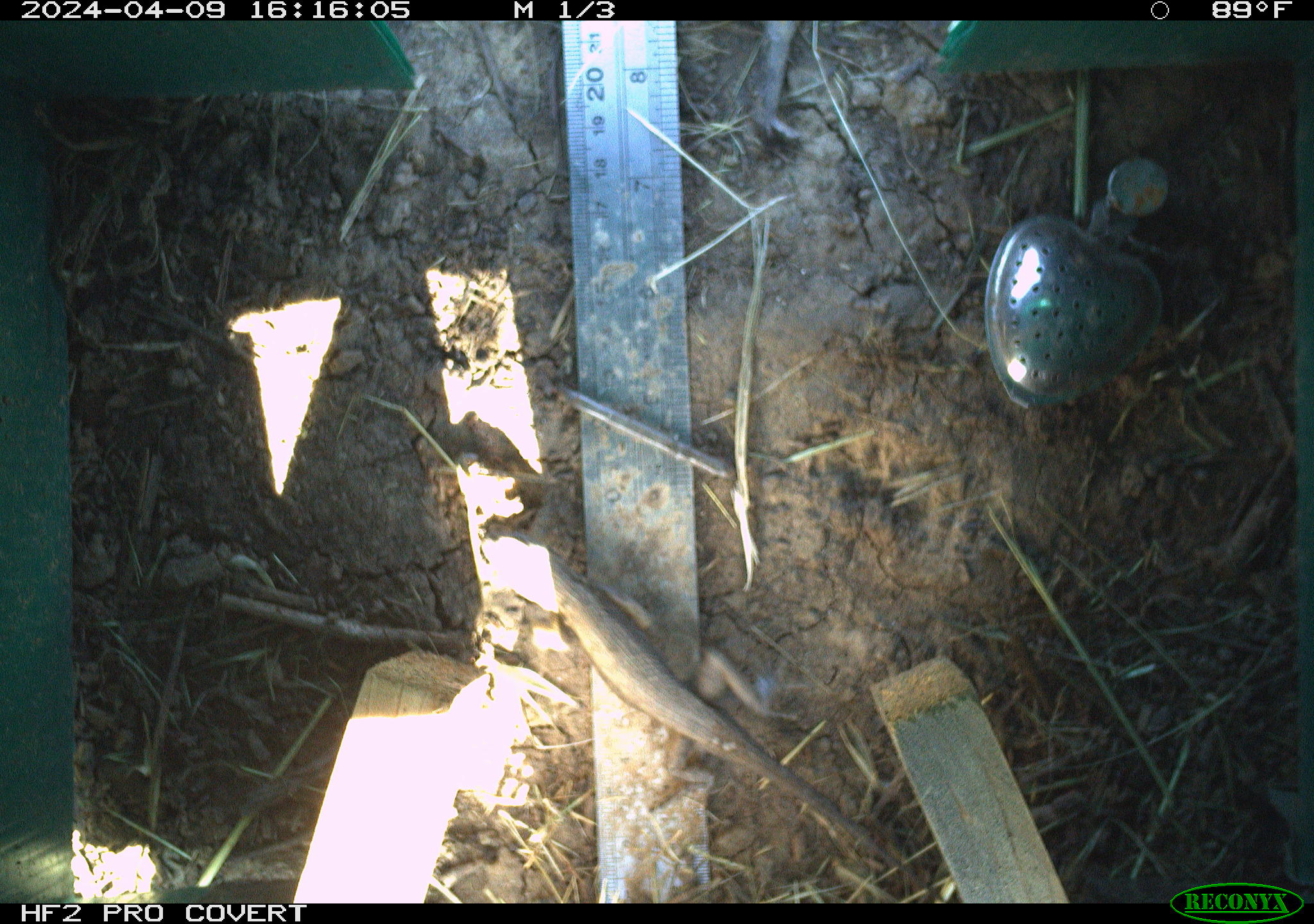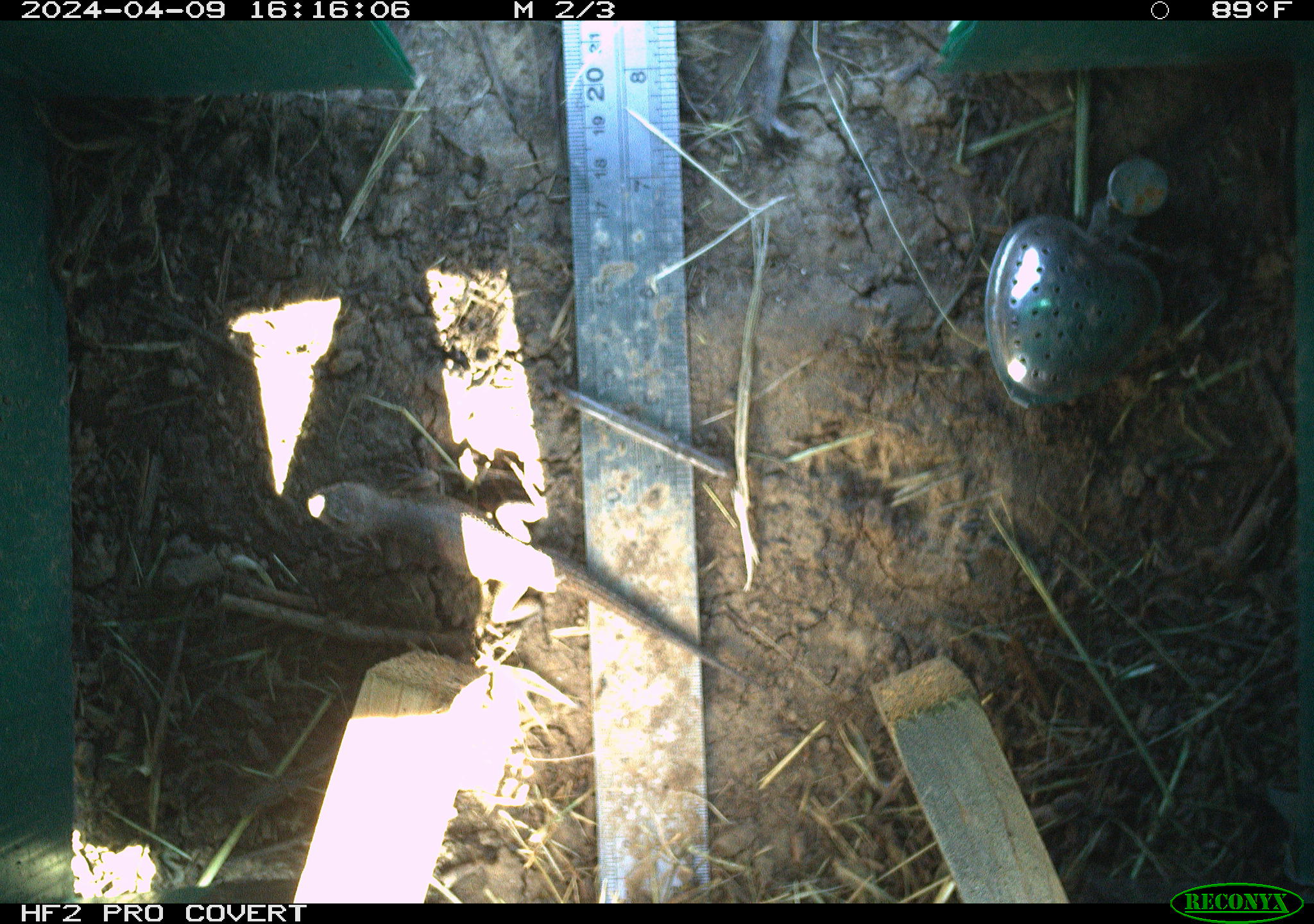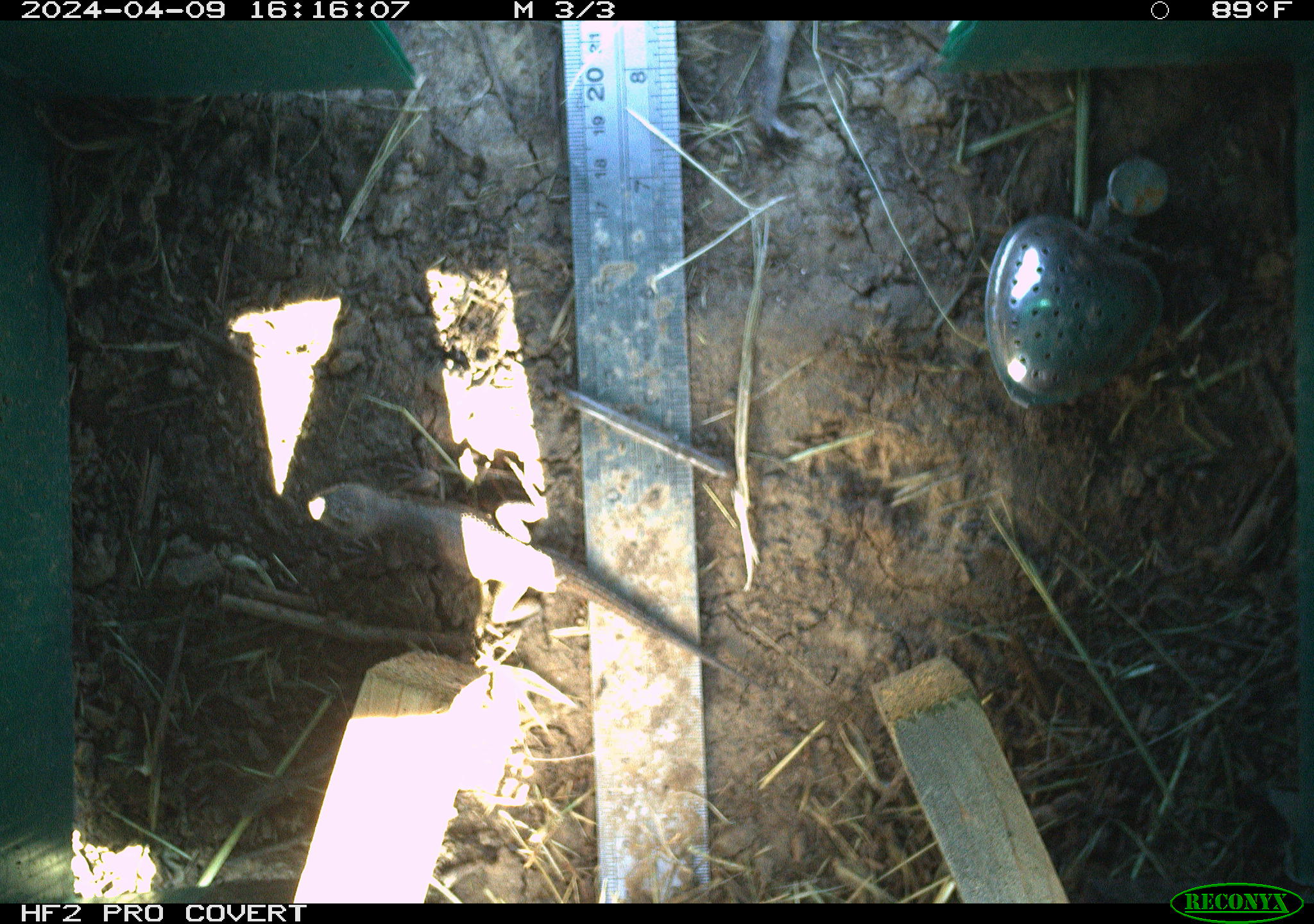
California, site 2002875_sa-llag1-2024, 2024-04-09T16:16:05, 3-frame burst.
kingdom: Animalia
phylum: Chordata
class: Reptilia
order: Squamata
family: Phrynosomatidae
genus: Sceloporus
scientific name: Sceloporus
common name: spiny lizards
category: sceloporus species